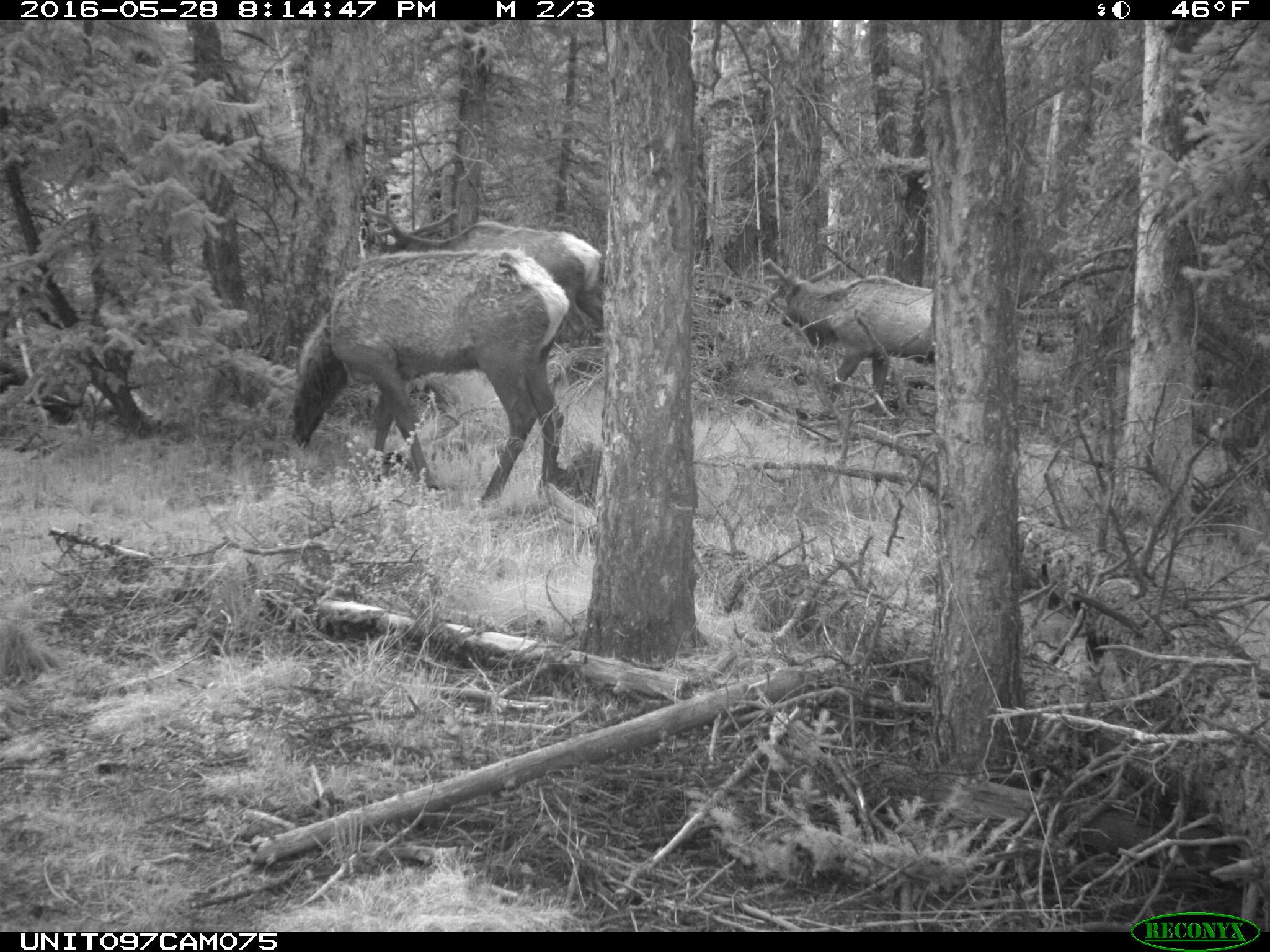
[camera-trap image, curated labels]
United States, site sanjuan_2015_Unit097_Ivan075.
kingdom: Animalia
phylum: Chordata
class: Mammalia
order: Artiodactyla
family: Cervidae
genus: Cervus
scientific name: Cervus elaphus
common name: red deer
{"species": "Cervus elaphus (red deer)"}